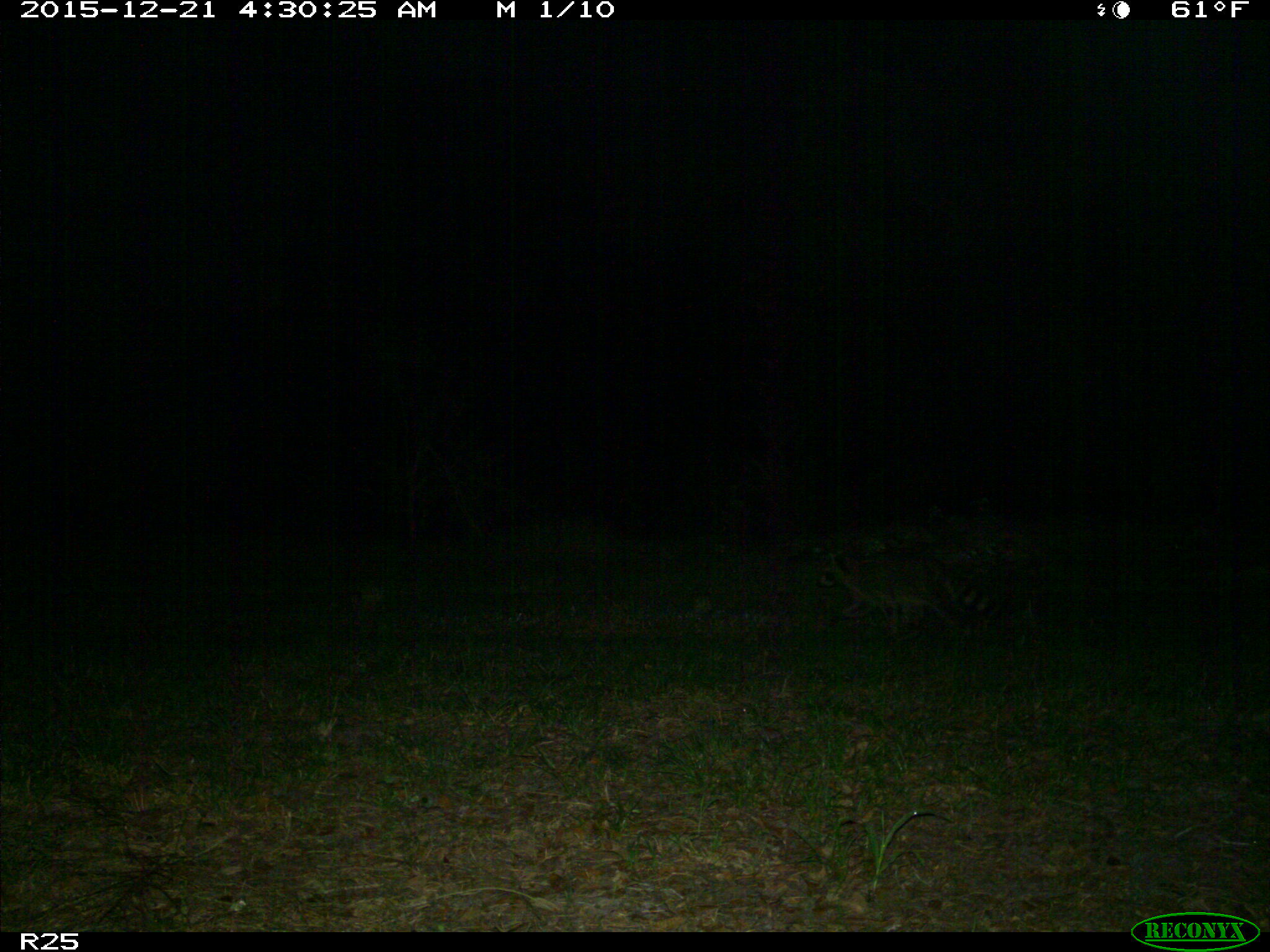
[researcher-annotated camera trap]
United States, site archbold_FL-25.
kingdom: Animalia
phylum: Chordata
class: Mammalia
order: Carnivora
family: Procyonidae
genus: Procyon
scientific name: Procyon lotor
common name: common raccoon